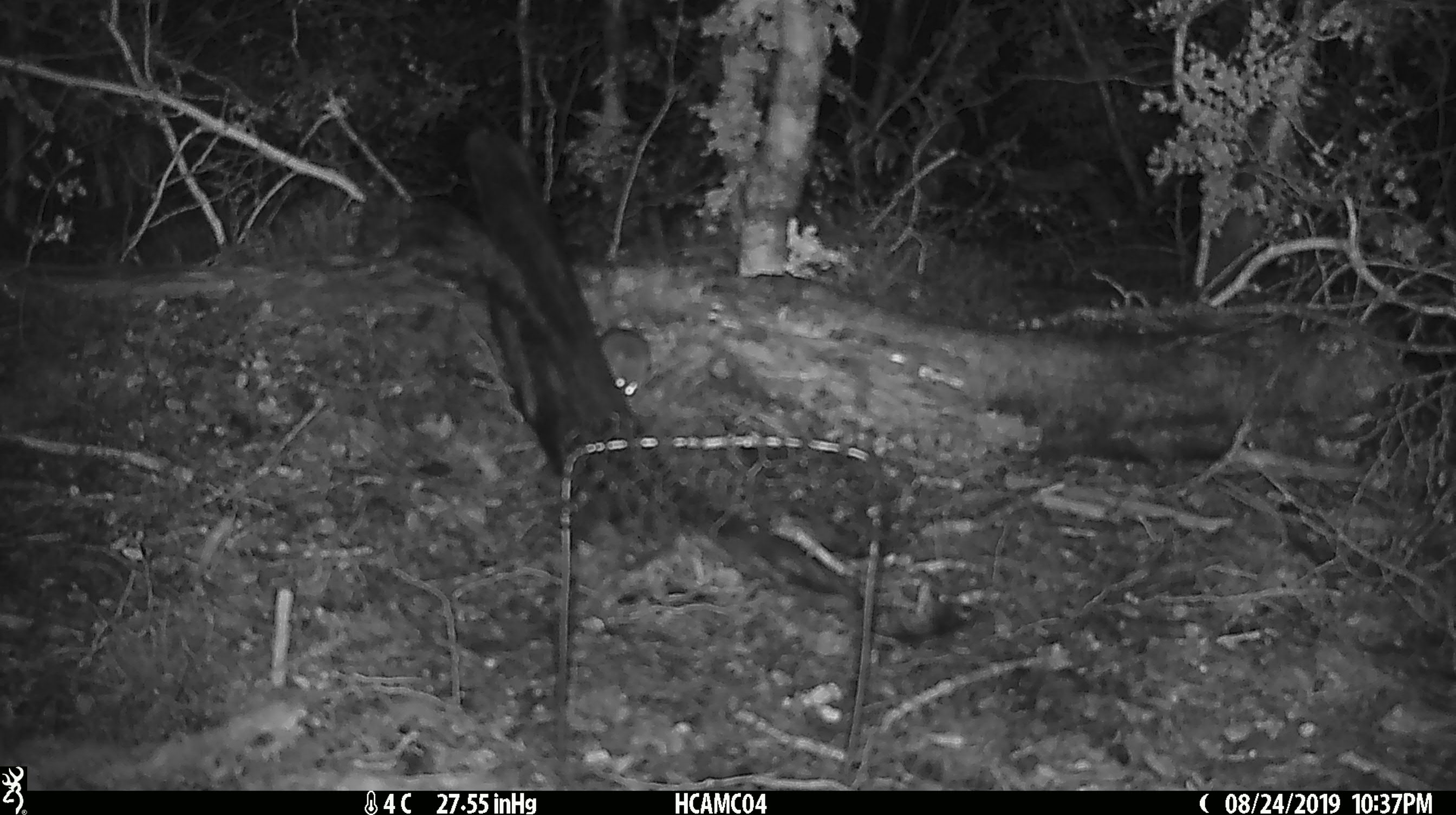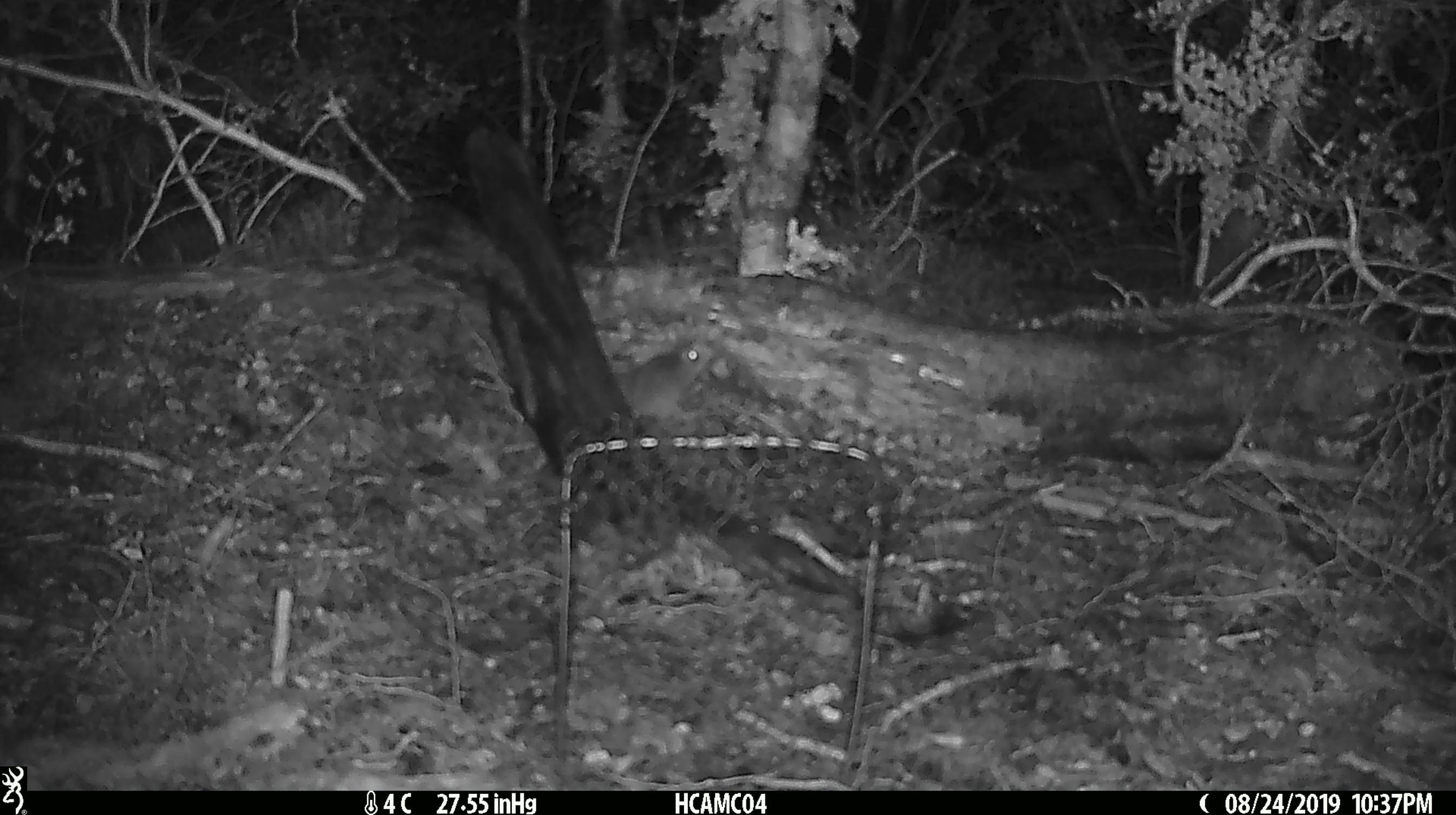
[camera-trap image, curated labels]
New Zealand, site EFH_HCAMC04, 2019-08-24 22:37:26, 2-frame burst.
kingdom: Animalia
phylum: Chordata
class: Mammalia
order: Rodentia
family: Muridae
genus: Mus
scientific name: Mus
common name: mouse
Mouse (Mus).